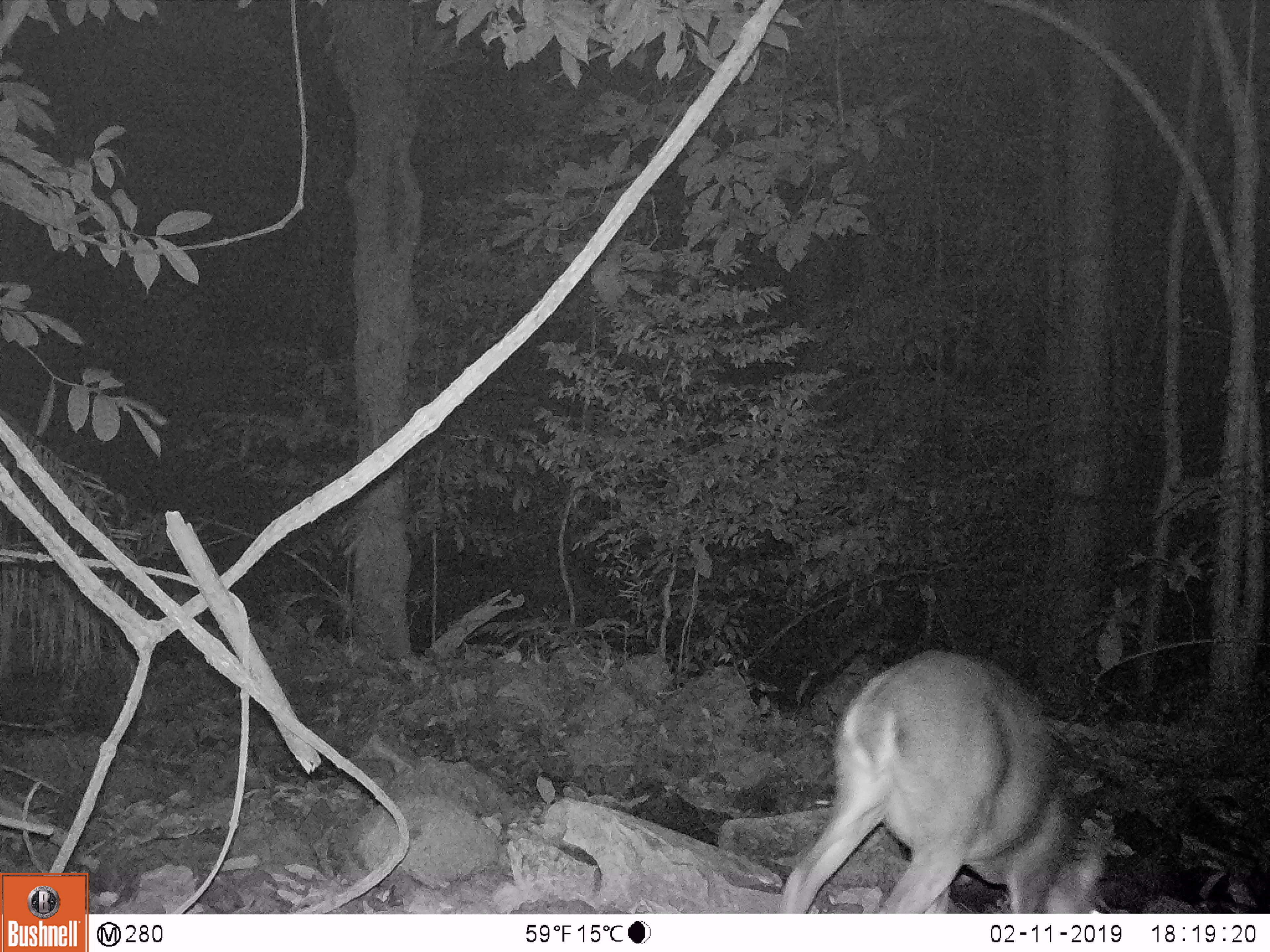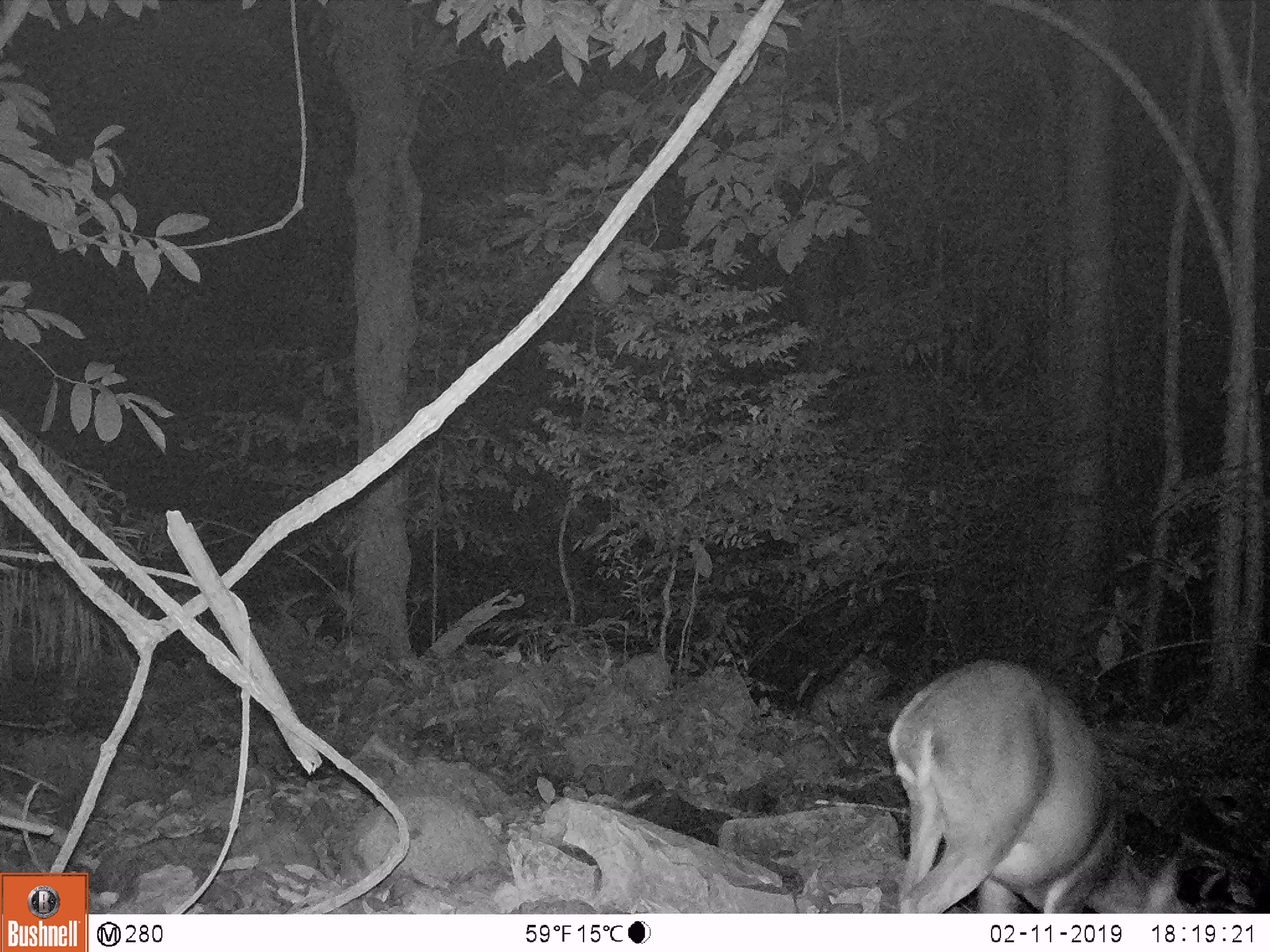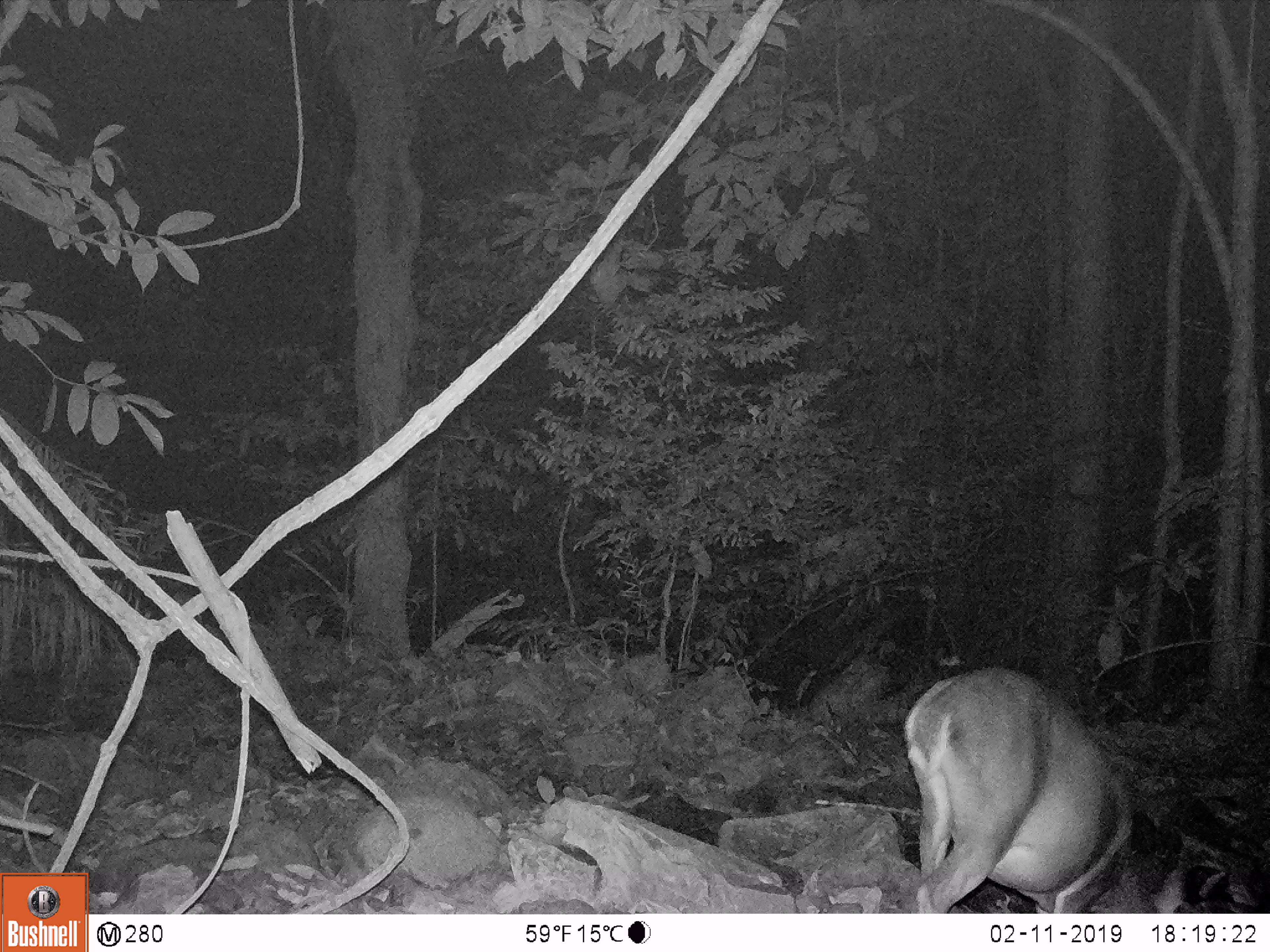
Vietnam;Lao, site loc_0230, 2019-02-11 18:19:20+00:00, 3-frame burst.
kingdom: Animalia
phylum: Chordata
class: Mammalia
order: Artiodactyla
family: Cervidae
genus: Muntiacus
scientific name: Muntiacus vuquangensis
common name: large-antlered muntjac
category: large antlered muntjac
Large antlered muntjac (large-antlered muntjac) (Muntiacus vuquangensis). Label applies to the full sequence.